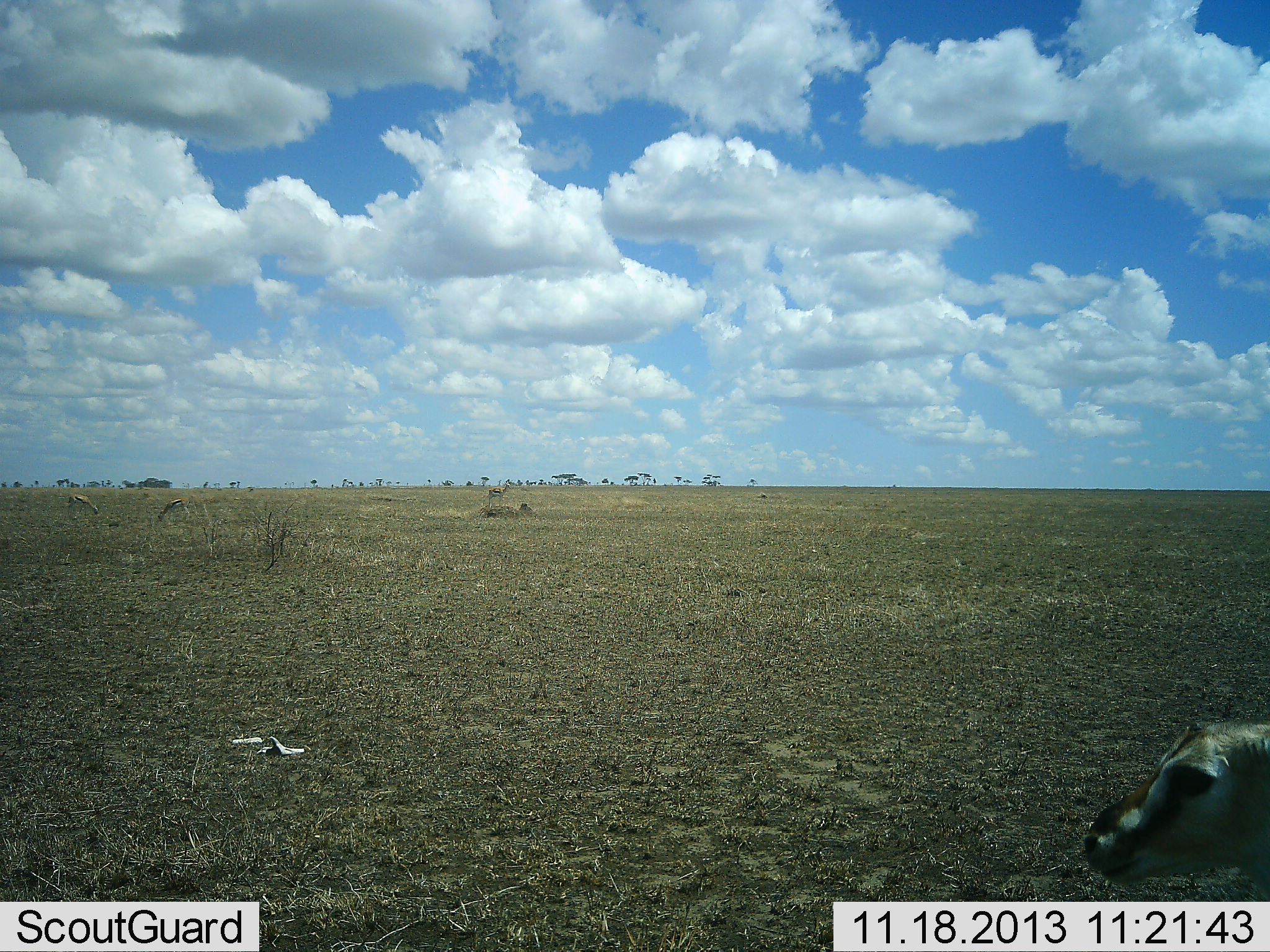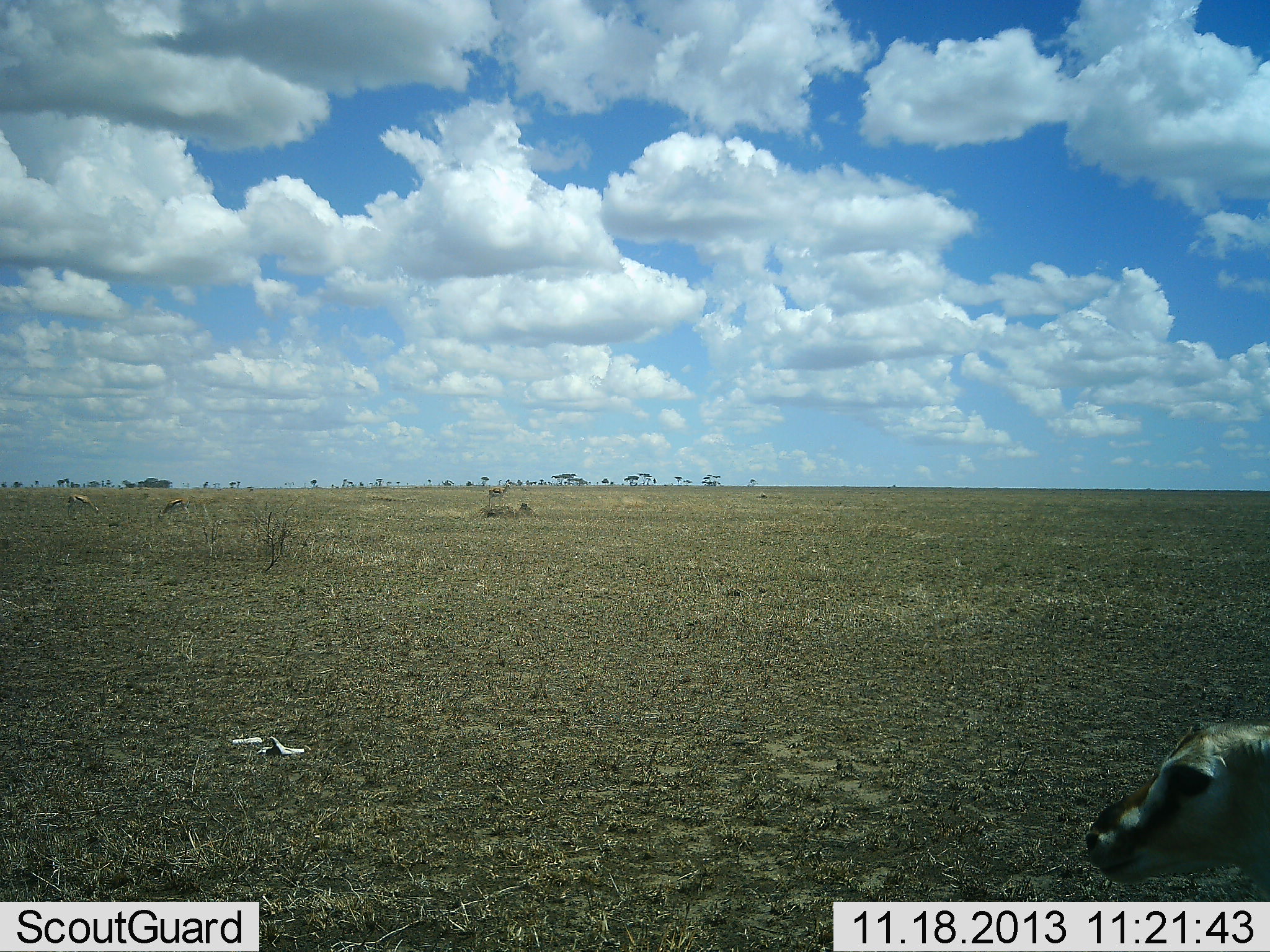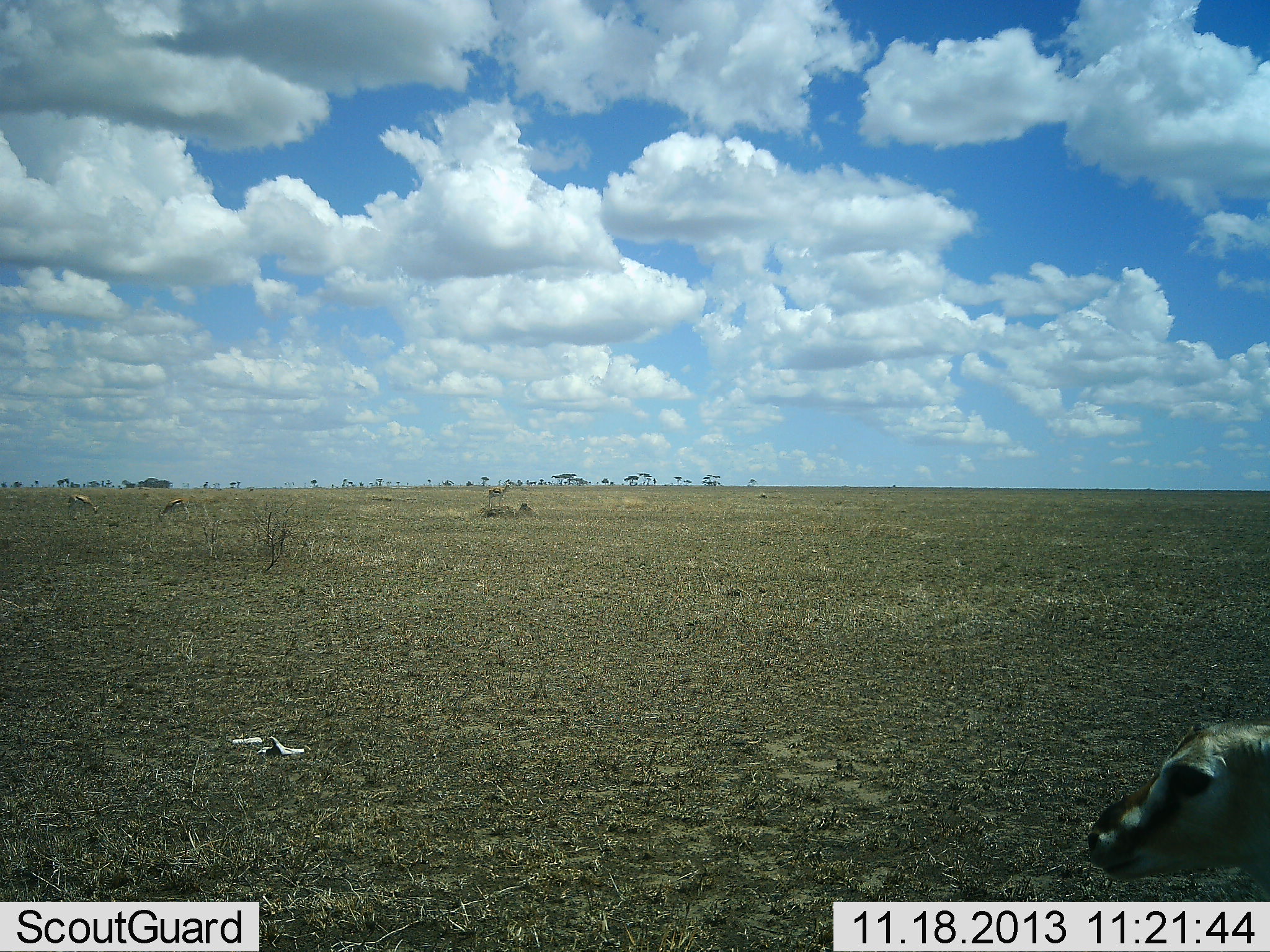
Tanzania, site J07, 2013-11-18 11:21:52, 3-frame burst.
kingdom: Animalia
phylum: Chordata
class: Mammalia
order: Artiodactyla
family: Bovidae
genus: Eudorcas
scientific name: Eudorcas thomsonii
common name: thomson's gazelle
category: gazellethomsons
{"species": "gazellethomsons (thomson's gazelle) (Eudorcas thomsonii)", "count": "1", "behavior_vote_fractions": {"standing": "60%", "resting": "30%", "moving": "0%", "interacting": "0%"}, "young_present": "0%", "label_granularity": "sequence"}